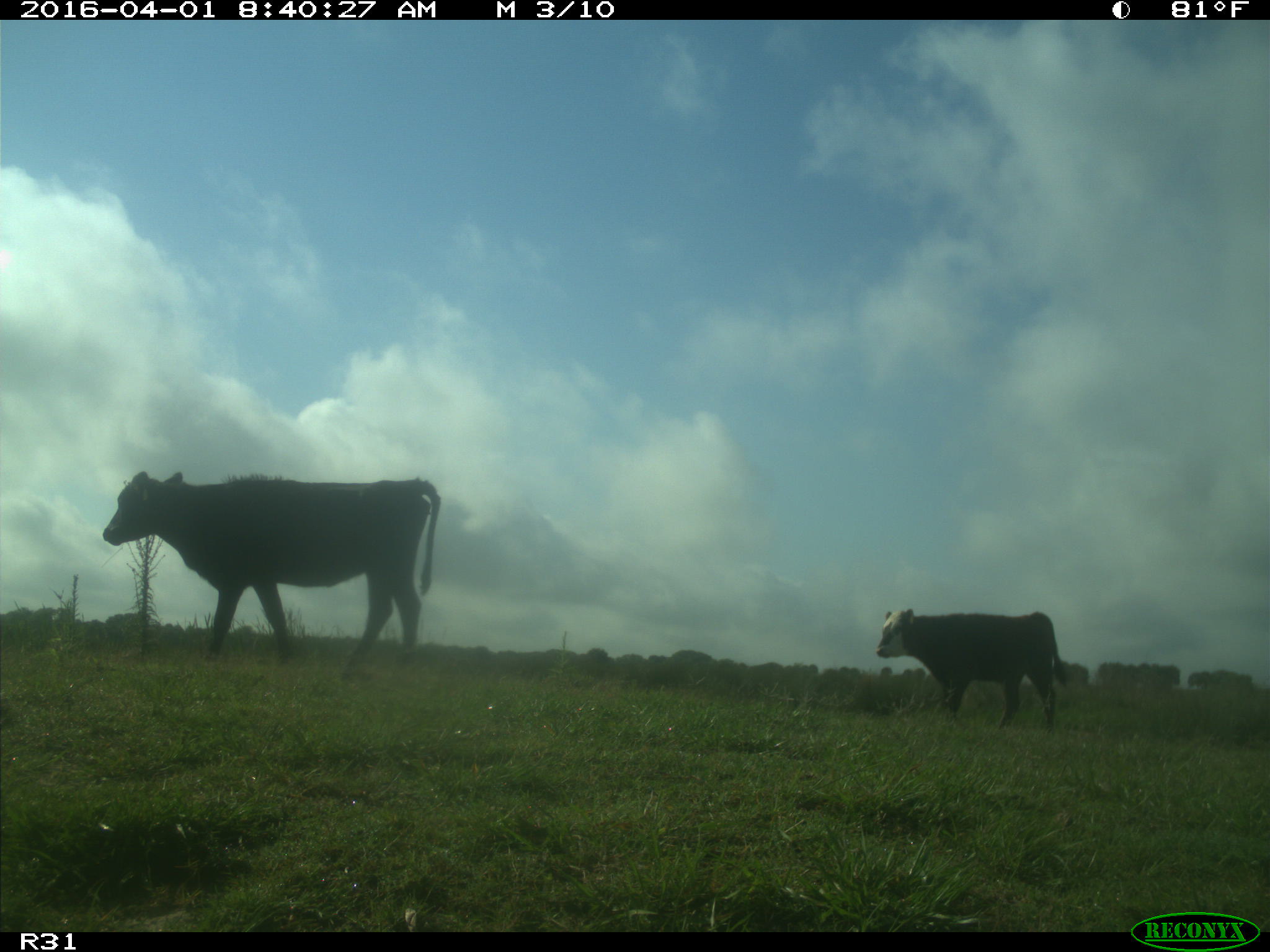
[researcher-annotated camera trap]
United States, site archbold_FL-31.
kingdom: Animalia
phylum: Chordata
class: Mammalia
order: Artiodactyla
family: Bovidae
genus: Bos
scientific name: Bos taurus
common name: domestic cow